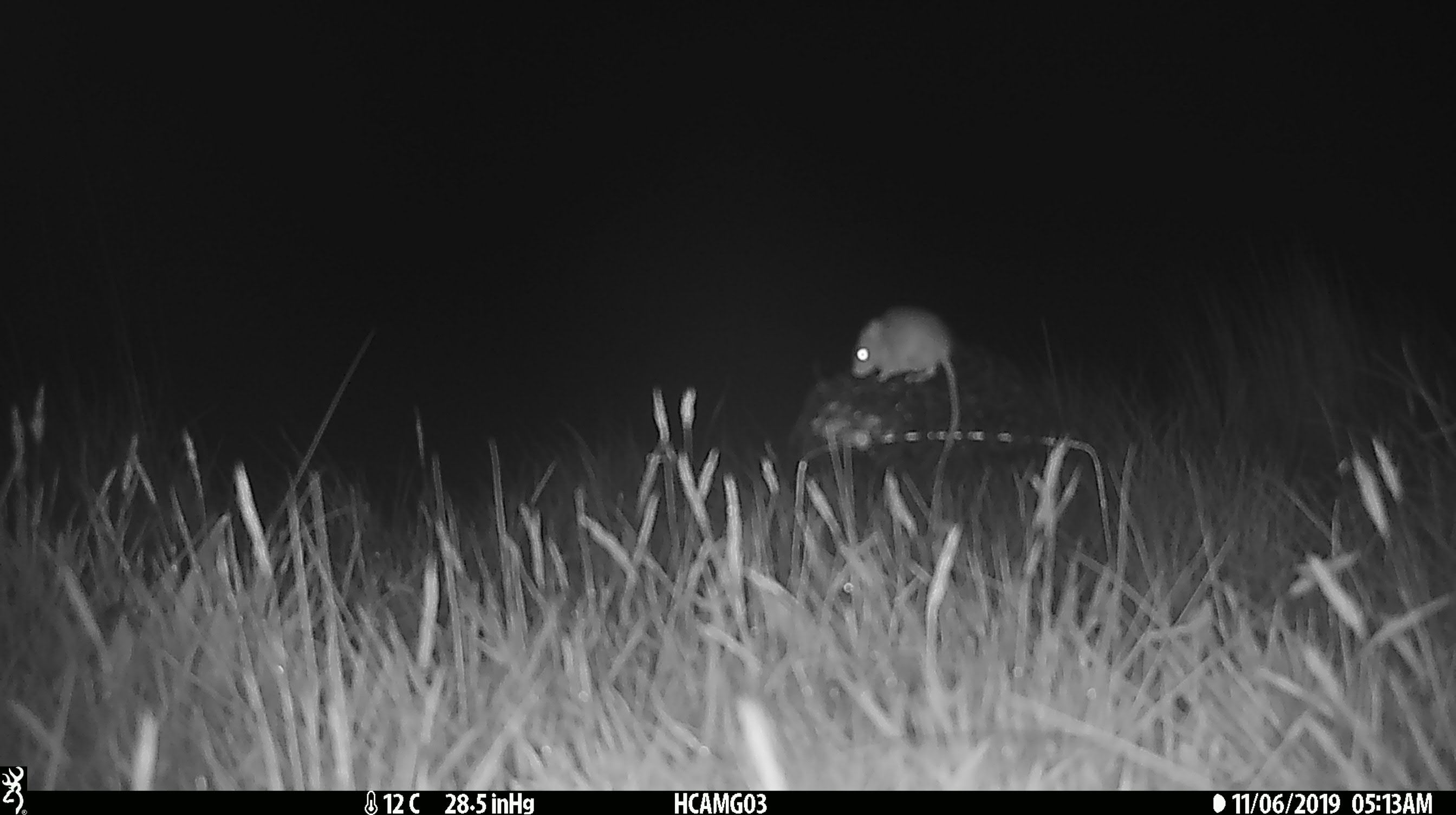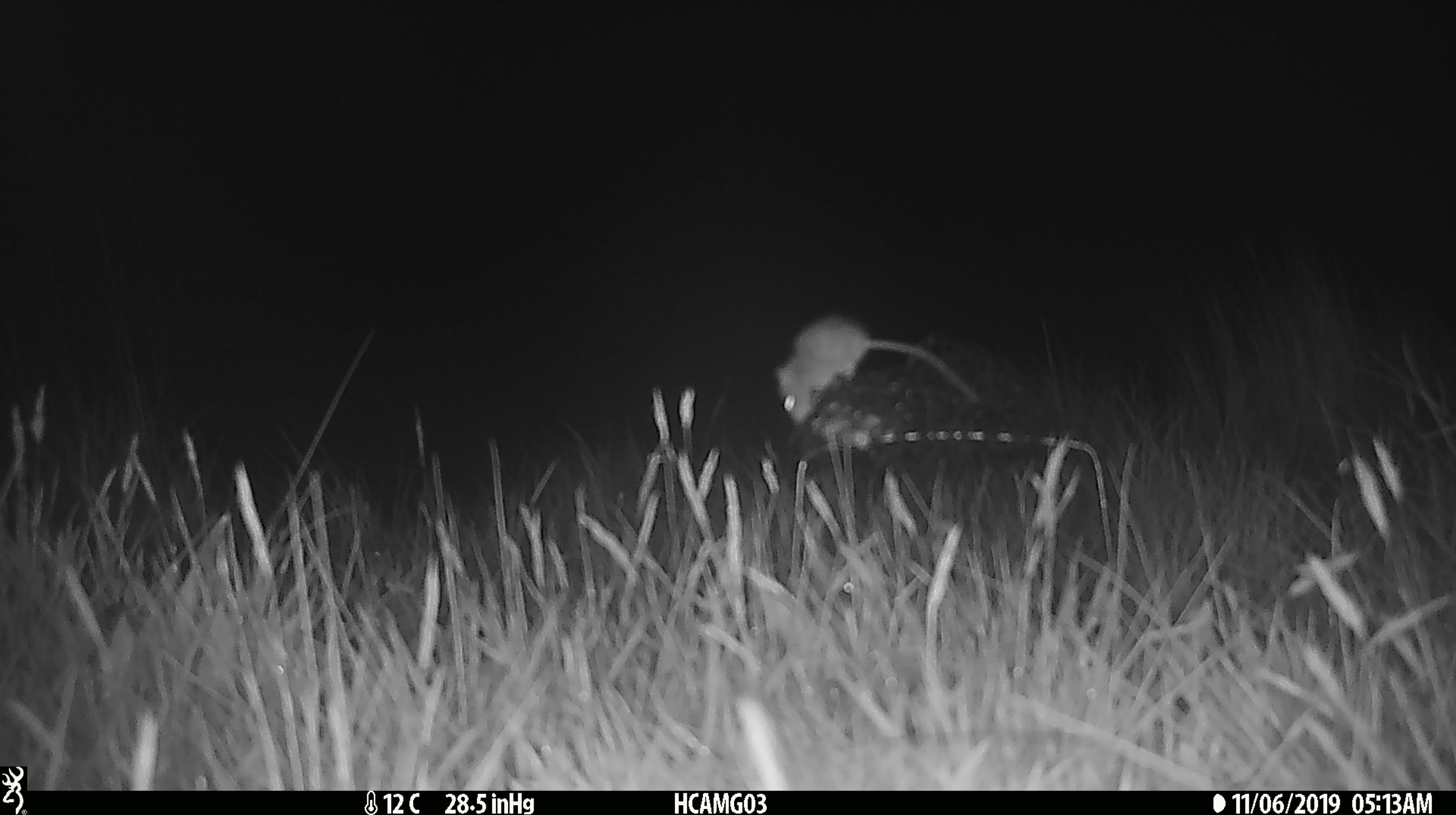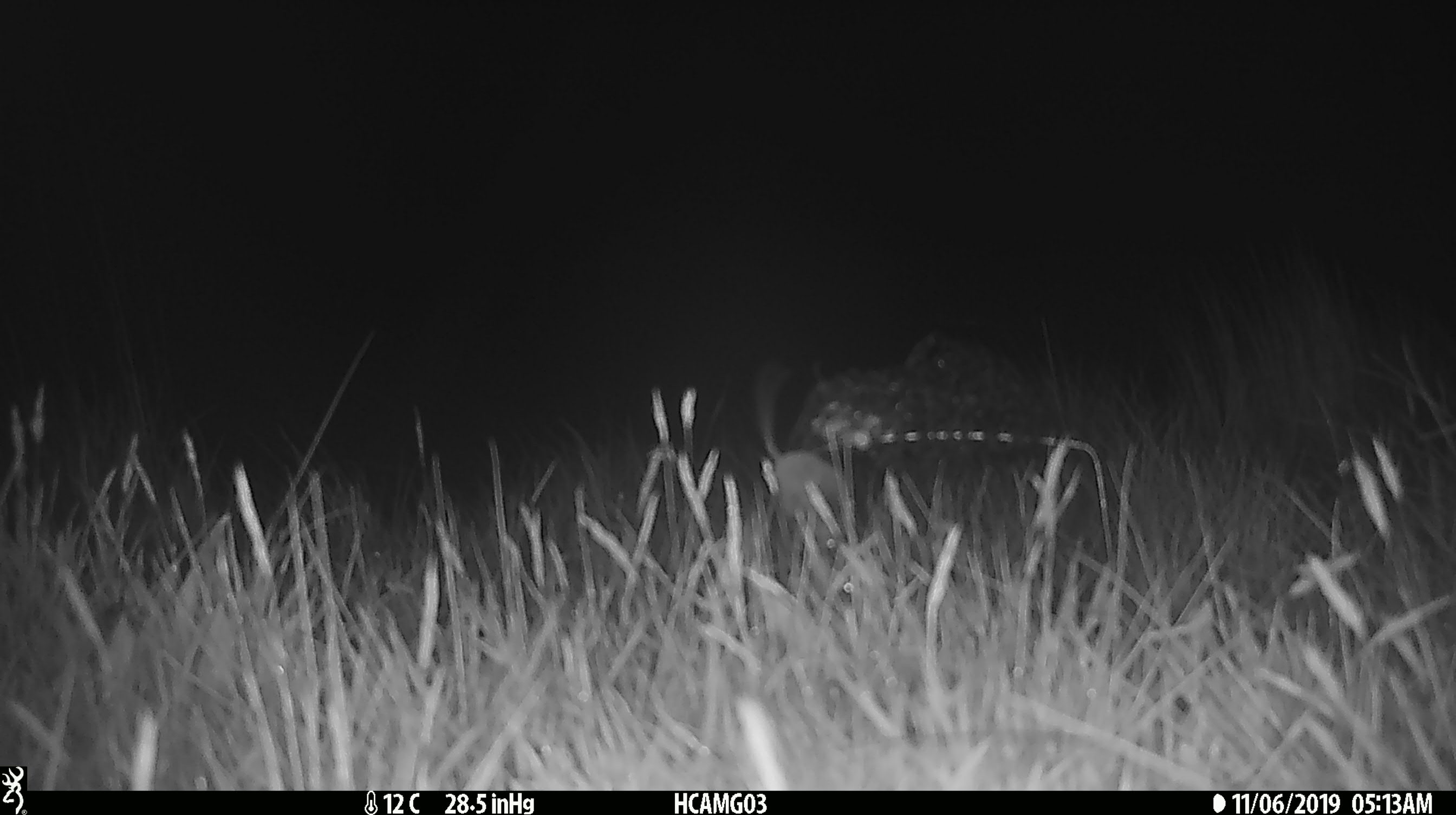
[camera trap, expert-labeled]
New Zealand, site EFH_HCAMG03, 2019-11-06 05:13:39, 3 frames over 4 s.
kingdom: Animalia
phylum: Chordata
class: Mammalia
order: Rodentia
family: Muridae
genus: Mus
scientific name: Mus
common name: mouse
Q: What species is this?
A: Mouse (Mus).